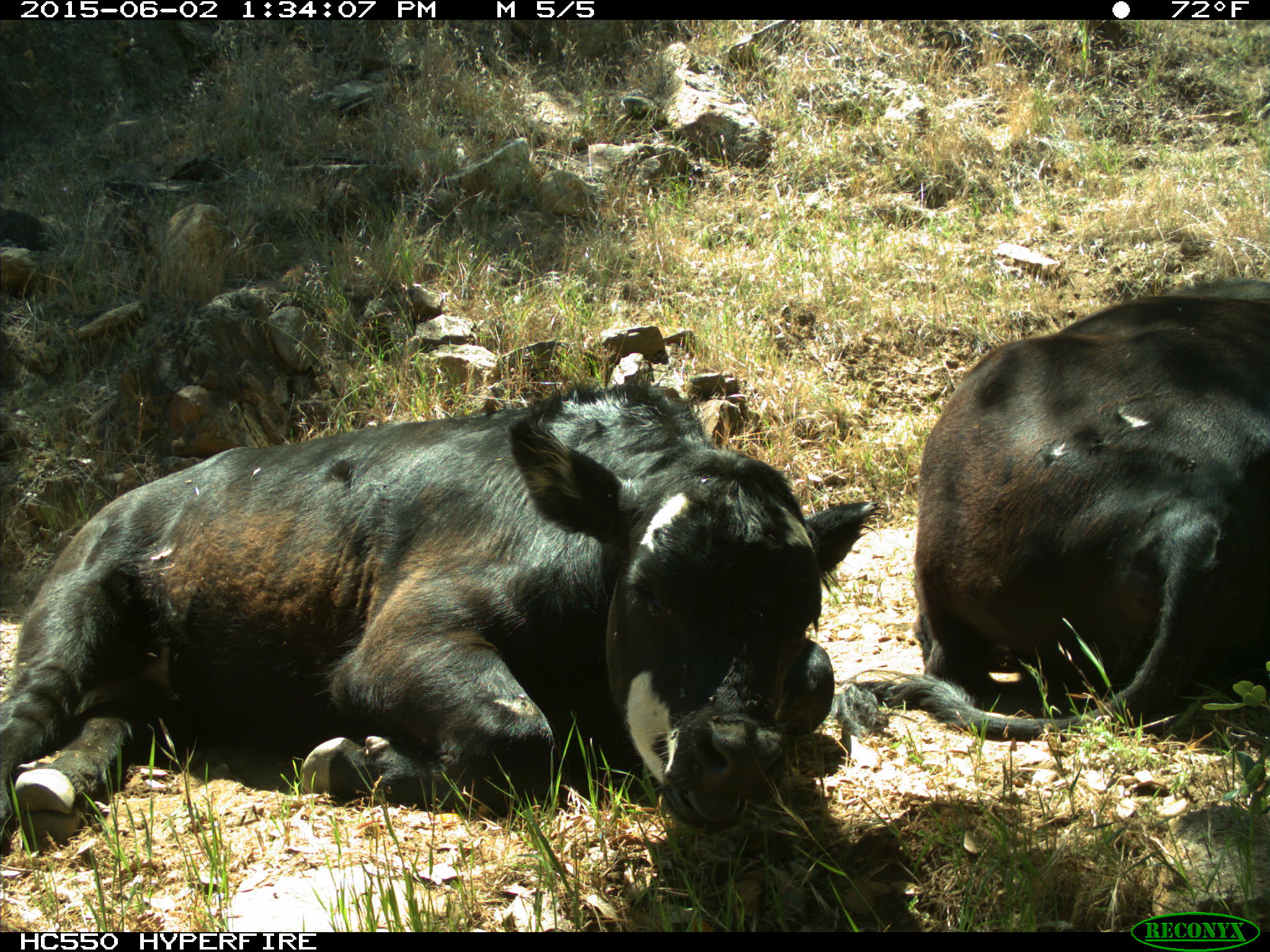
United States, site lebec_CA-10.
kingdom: Animalia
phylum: Chordata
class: Mammalia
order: Artiodactyla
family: Bovidae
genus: Bos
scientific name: Bos taurus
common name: domestic cow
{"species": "Bos taurus (domestic cow)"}